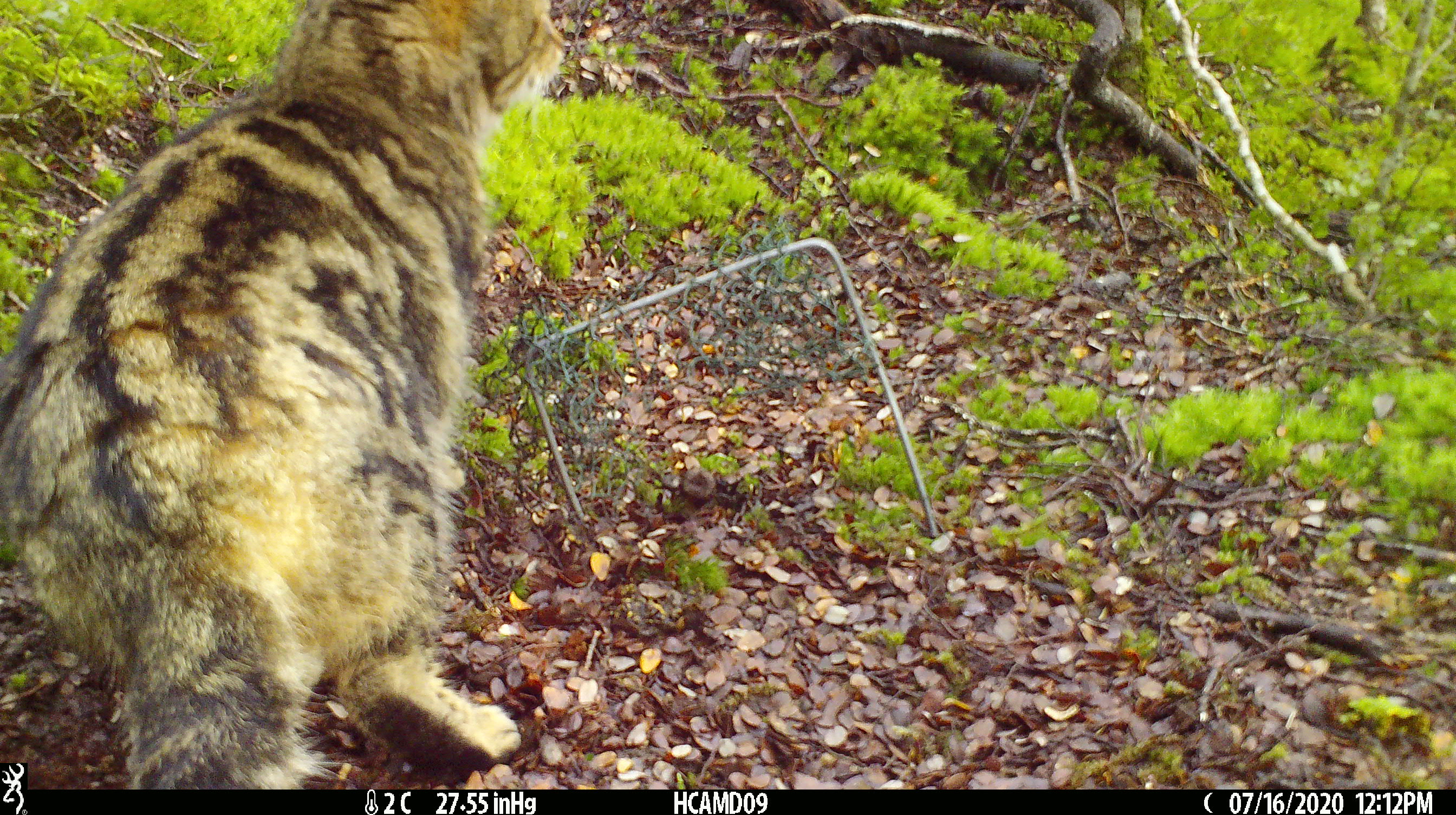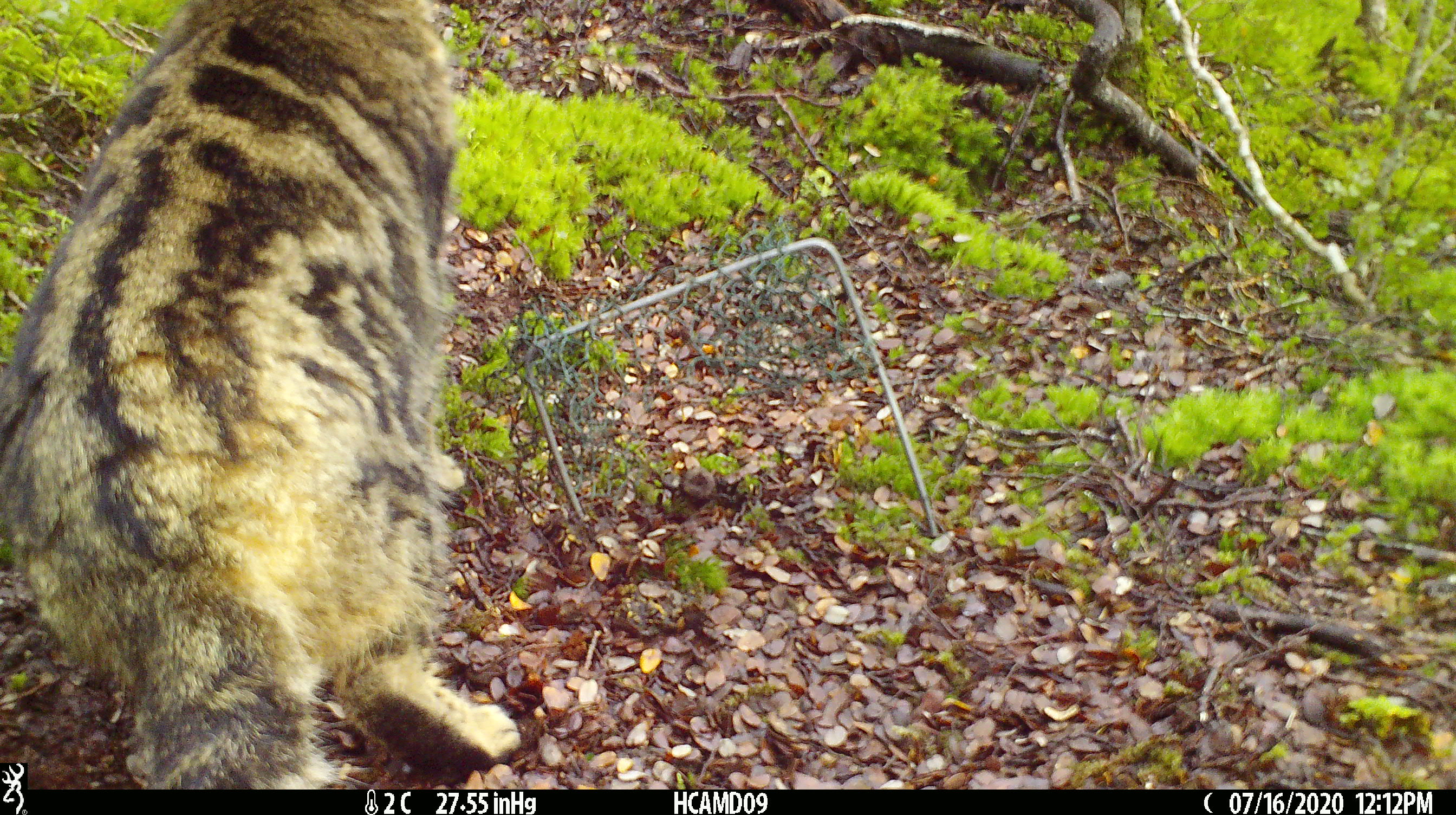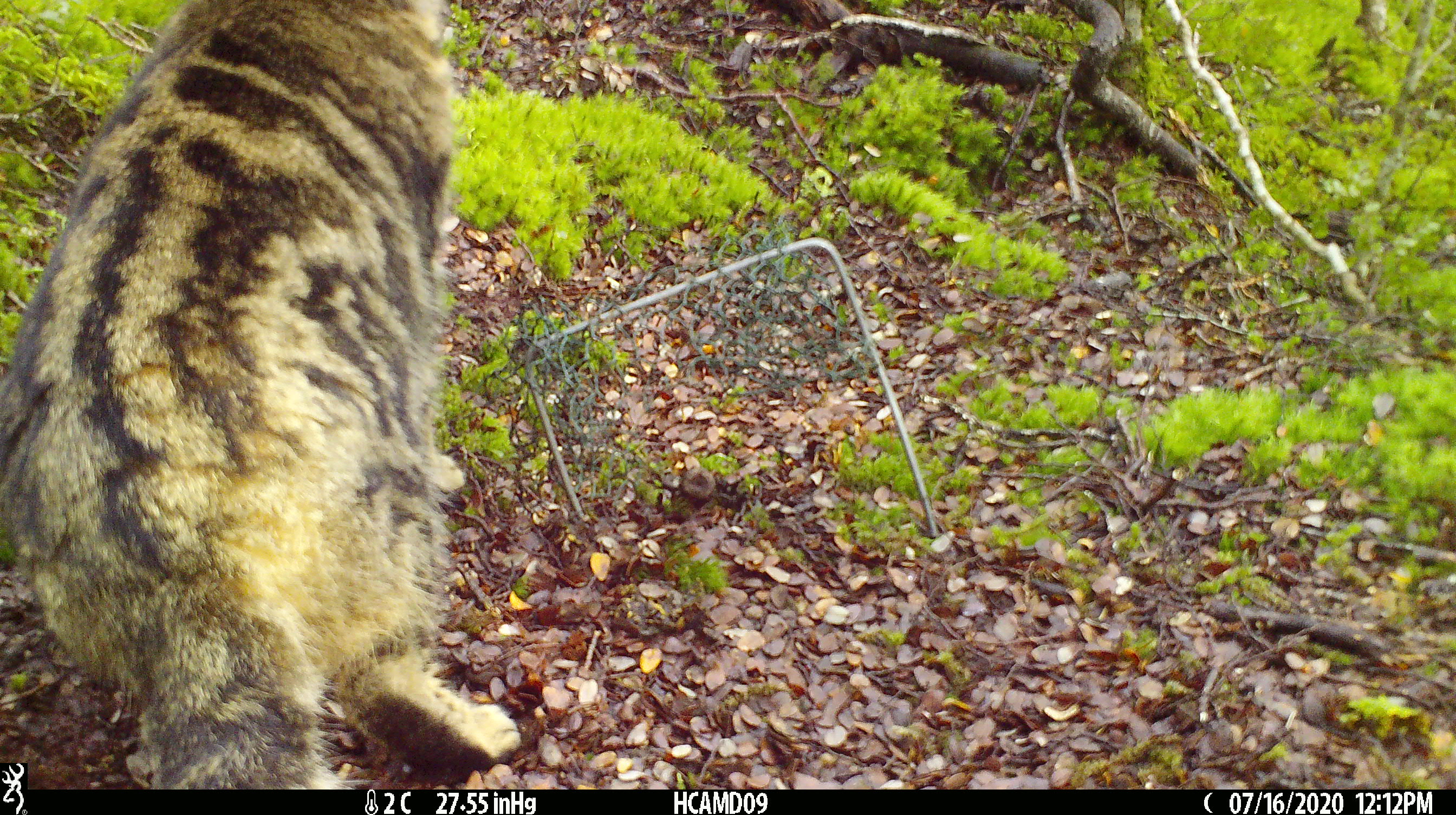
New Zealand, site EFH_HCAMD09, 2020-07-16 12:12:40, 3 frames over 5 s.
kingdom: Animalia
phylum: Chordata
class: Mammalia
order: Carnivora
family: Felidae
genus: Felis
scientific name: Felis catus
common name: domestic cat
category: cat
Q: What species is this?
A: Cat (domestic cat) (Felis catus).